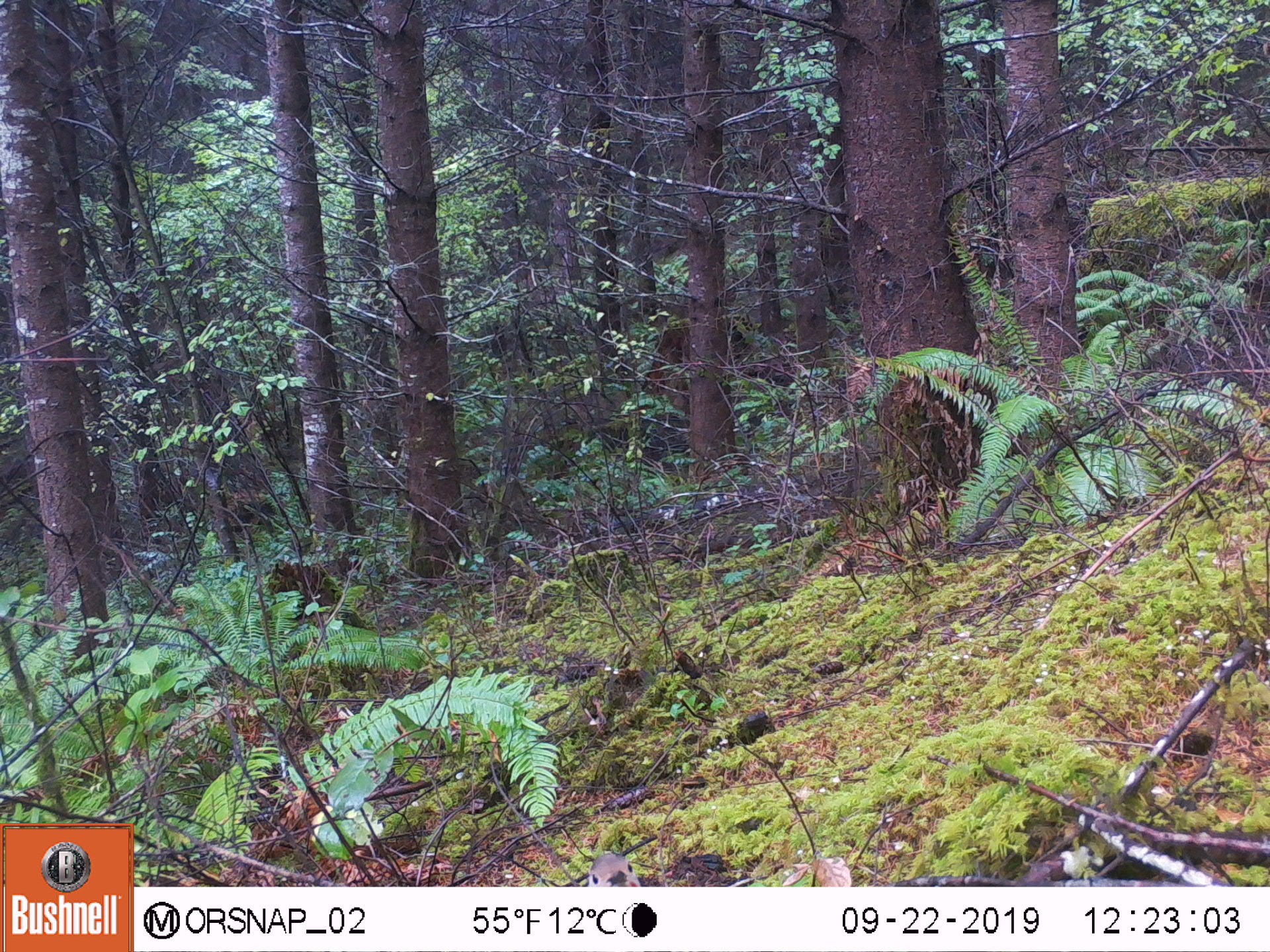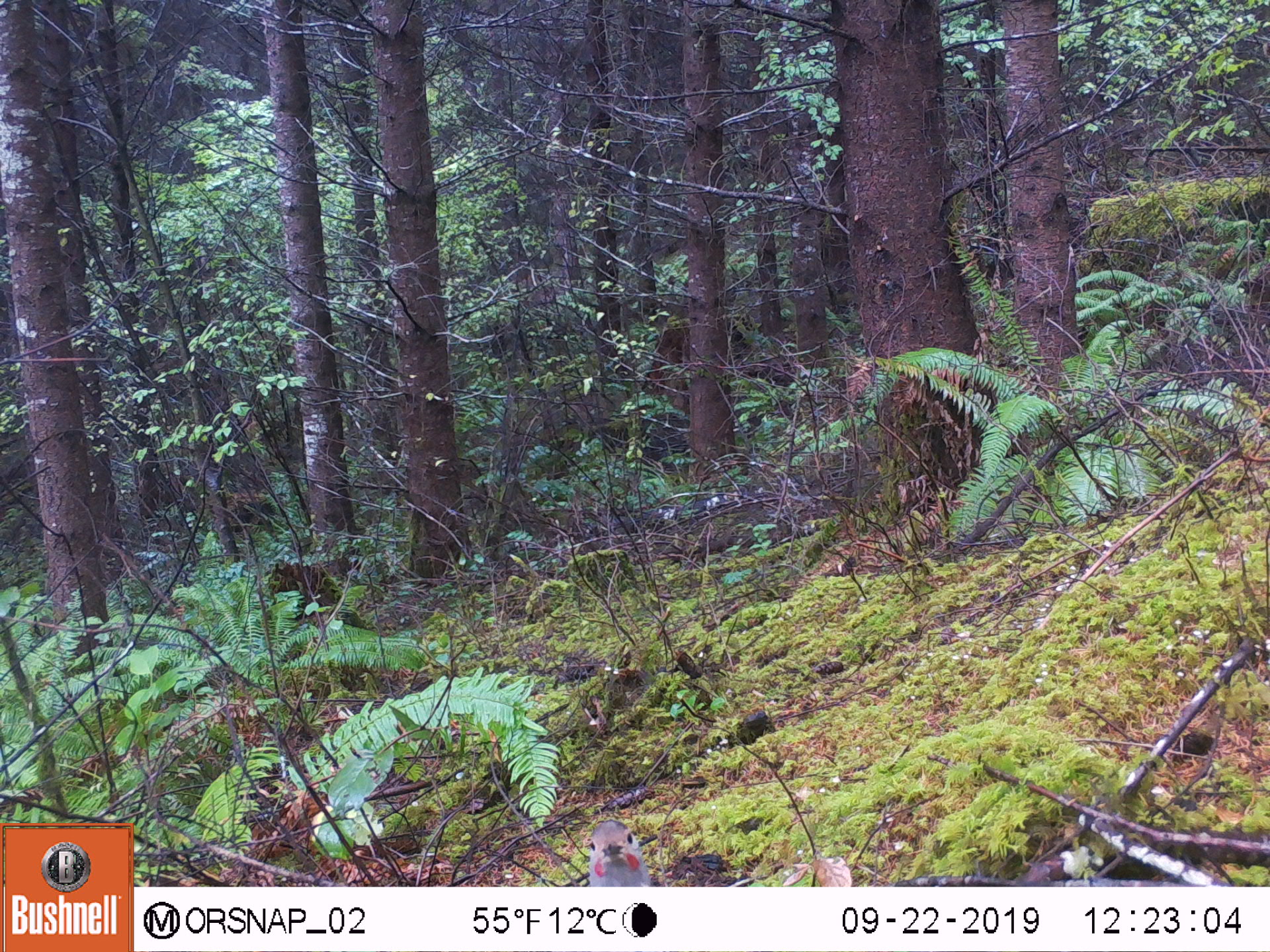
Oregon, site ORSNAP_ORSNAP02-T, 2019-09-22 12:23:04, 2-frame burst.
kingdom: Animalia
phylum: Chordata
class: Aves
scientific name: Aves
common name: bird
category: other bird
Other bird (bird) (Aves).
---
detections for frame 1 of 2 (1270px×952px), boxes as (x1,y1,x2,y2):
other bird: (581,850,645,889)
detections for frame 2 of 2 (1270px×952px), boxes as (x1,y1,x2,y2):
other bird: (560,818,676,882)